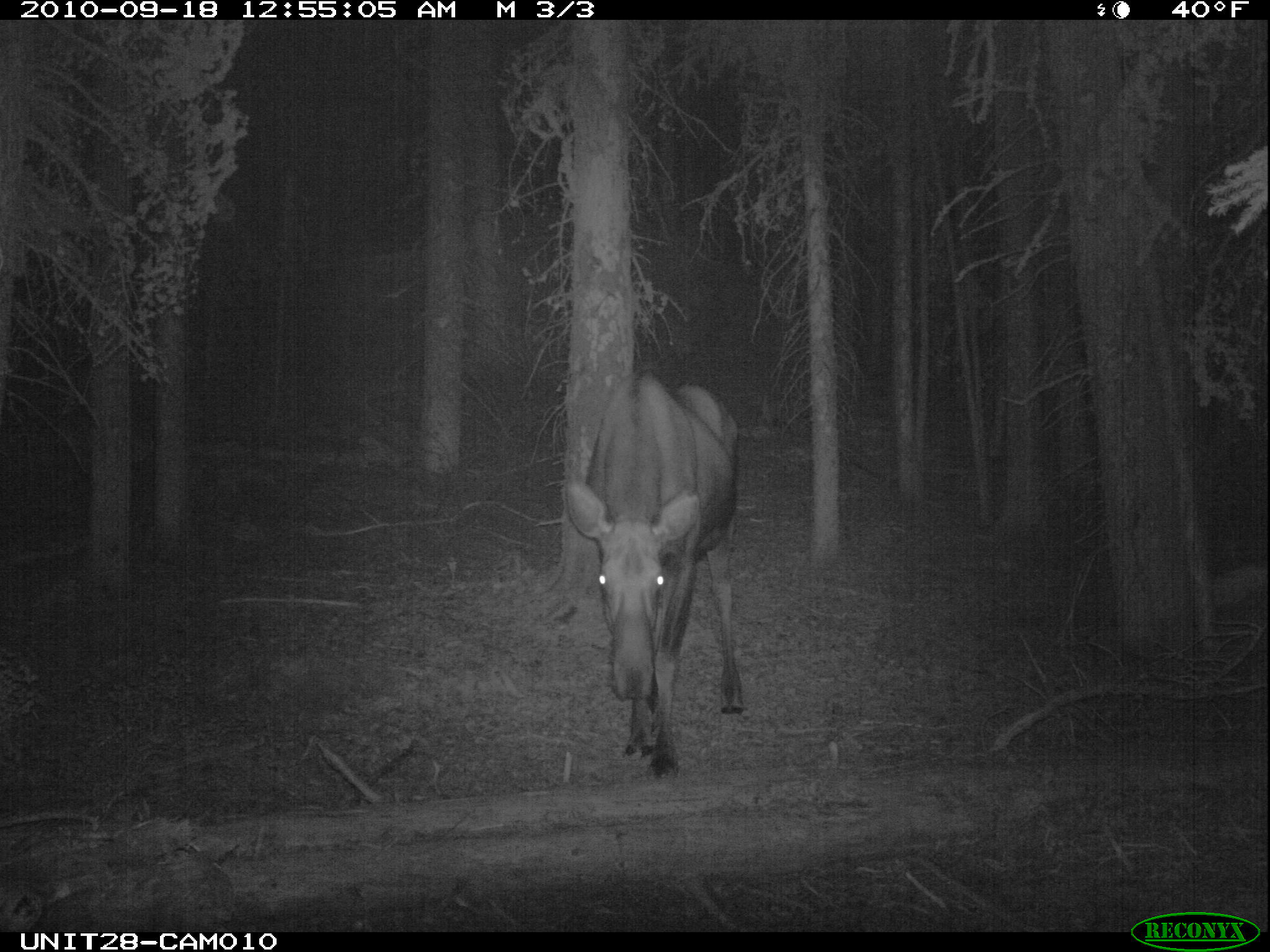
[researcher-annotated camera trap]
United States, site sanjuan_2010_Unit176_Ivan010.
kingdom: Animalia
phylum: Chordata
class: Mammalia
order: Artiodactyla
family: Cervidae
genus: Alces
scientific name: Alces alces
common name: moose